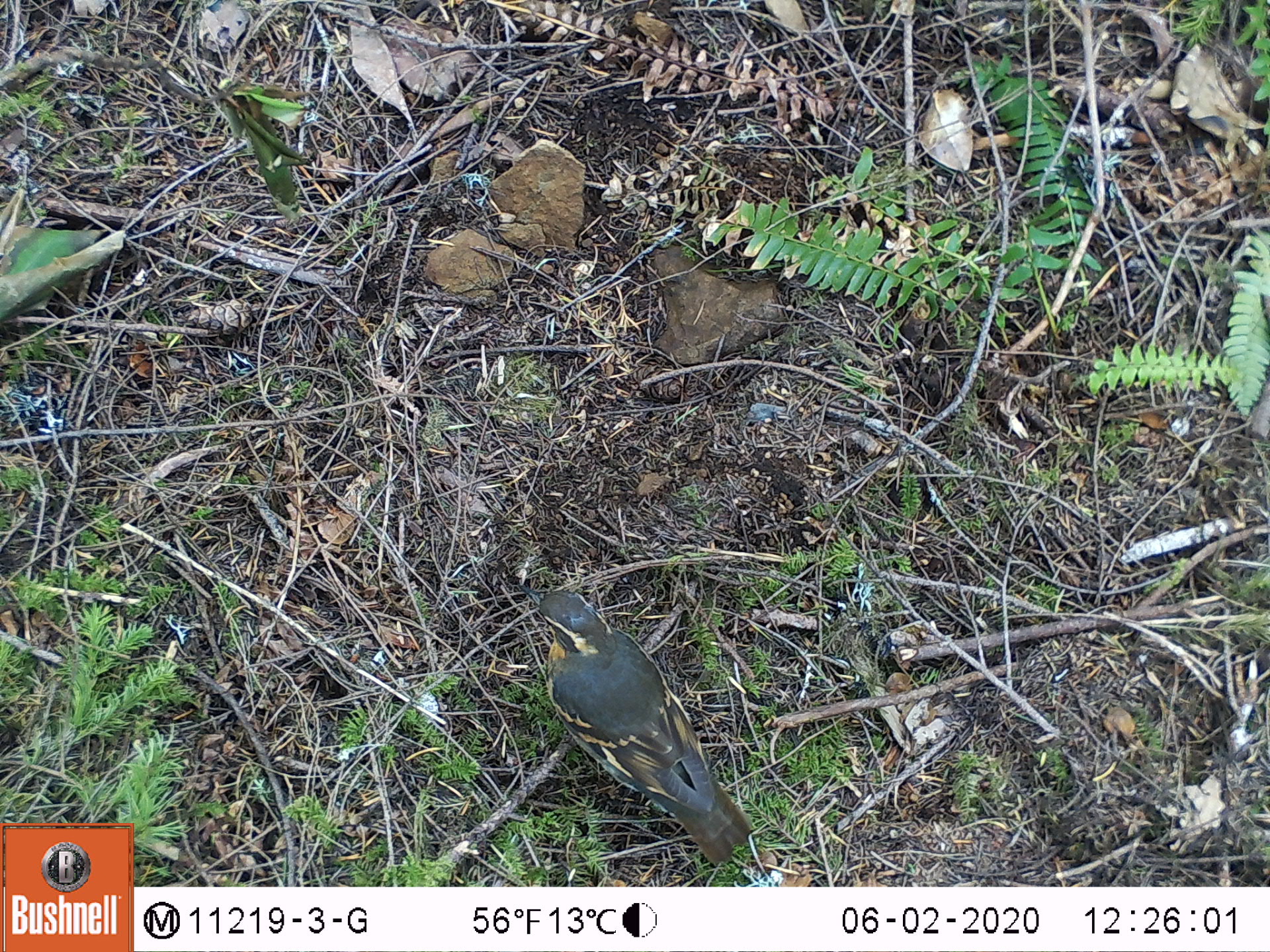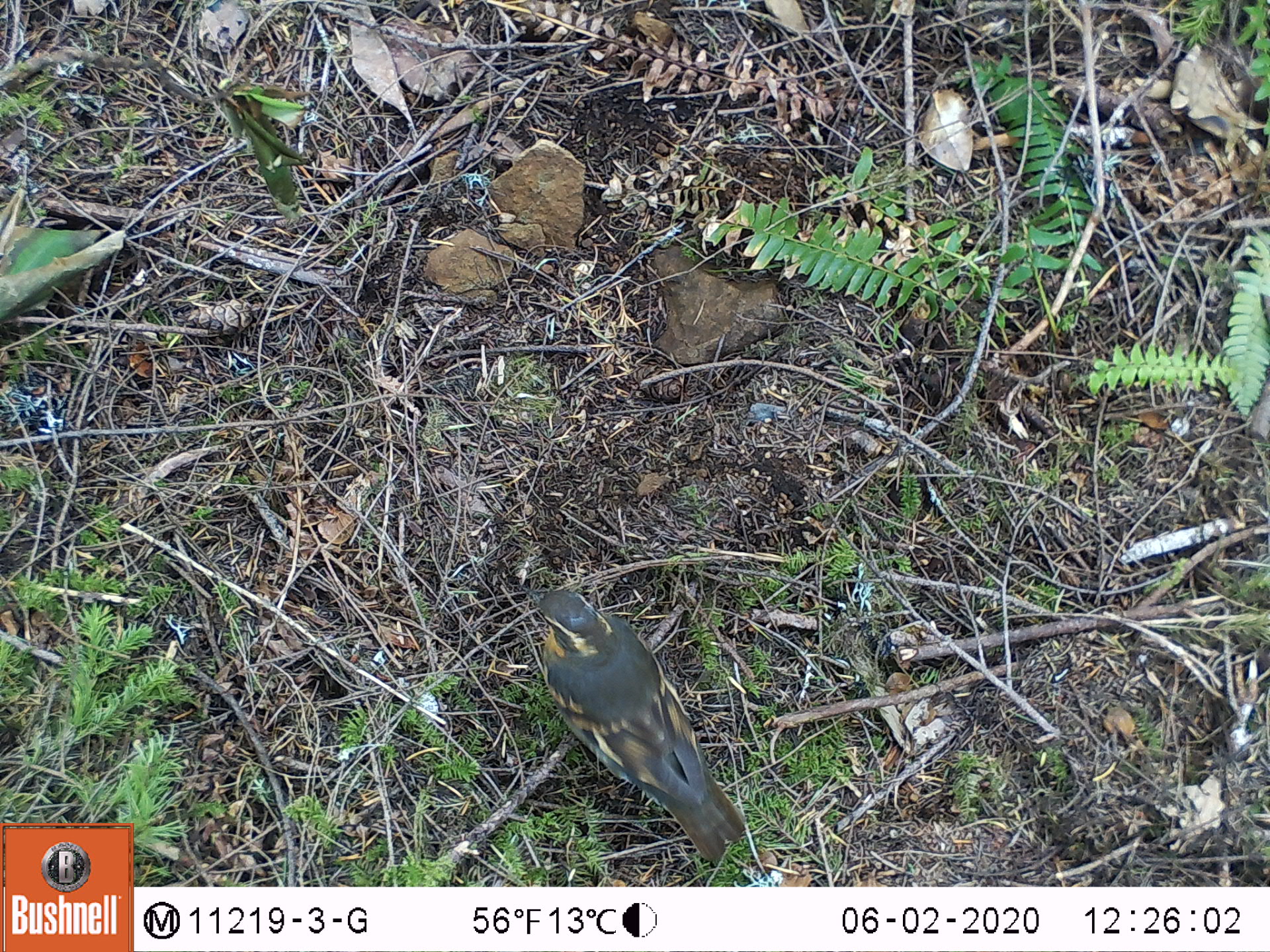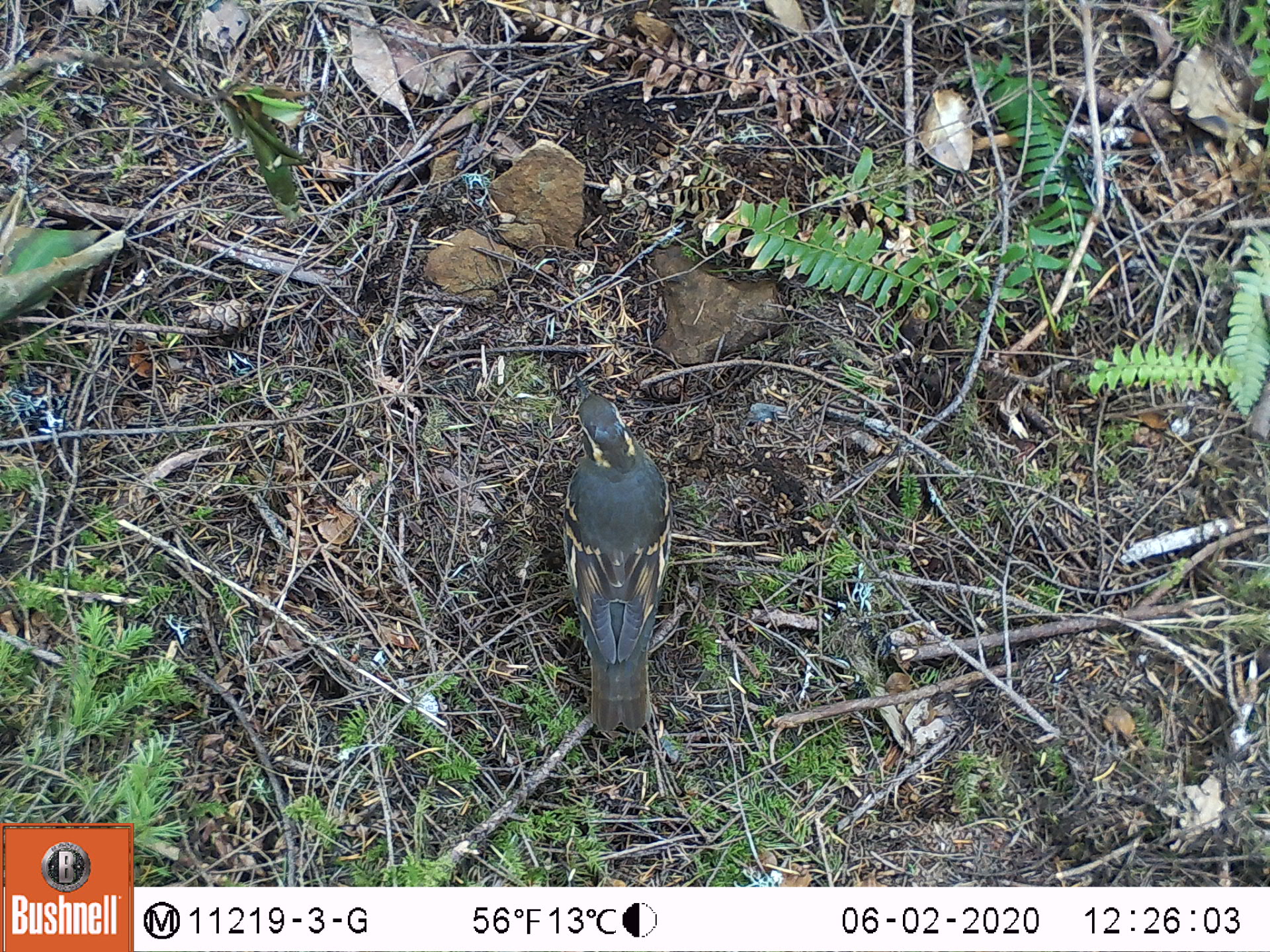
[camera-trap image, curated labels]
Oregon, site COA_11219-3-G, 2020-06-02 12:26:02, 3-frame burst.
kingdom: Animalia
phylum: Chordata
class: Aves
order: Passeriformes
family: Turdidae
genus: Ixoreus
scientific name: Ixoreus naevius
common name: varied thrush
Varied thrush (Ixoreus naevius).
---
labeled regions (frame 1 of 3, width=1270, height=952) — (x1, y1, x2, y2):
varied thrush: (522, 584, 751, 860)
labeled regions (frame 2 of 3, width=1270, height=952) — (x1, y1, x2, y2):
varied thrush: (514, 575, 751, 861)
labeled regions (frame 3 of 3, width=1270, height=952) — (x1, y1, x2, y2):
varied thrush: (563, 382, 675, 741)